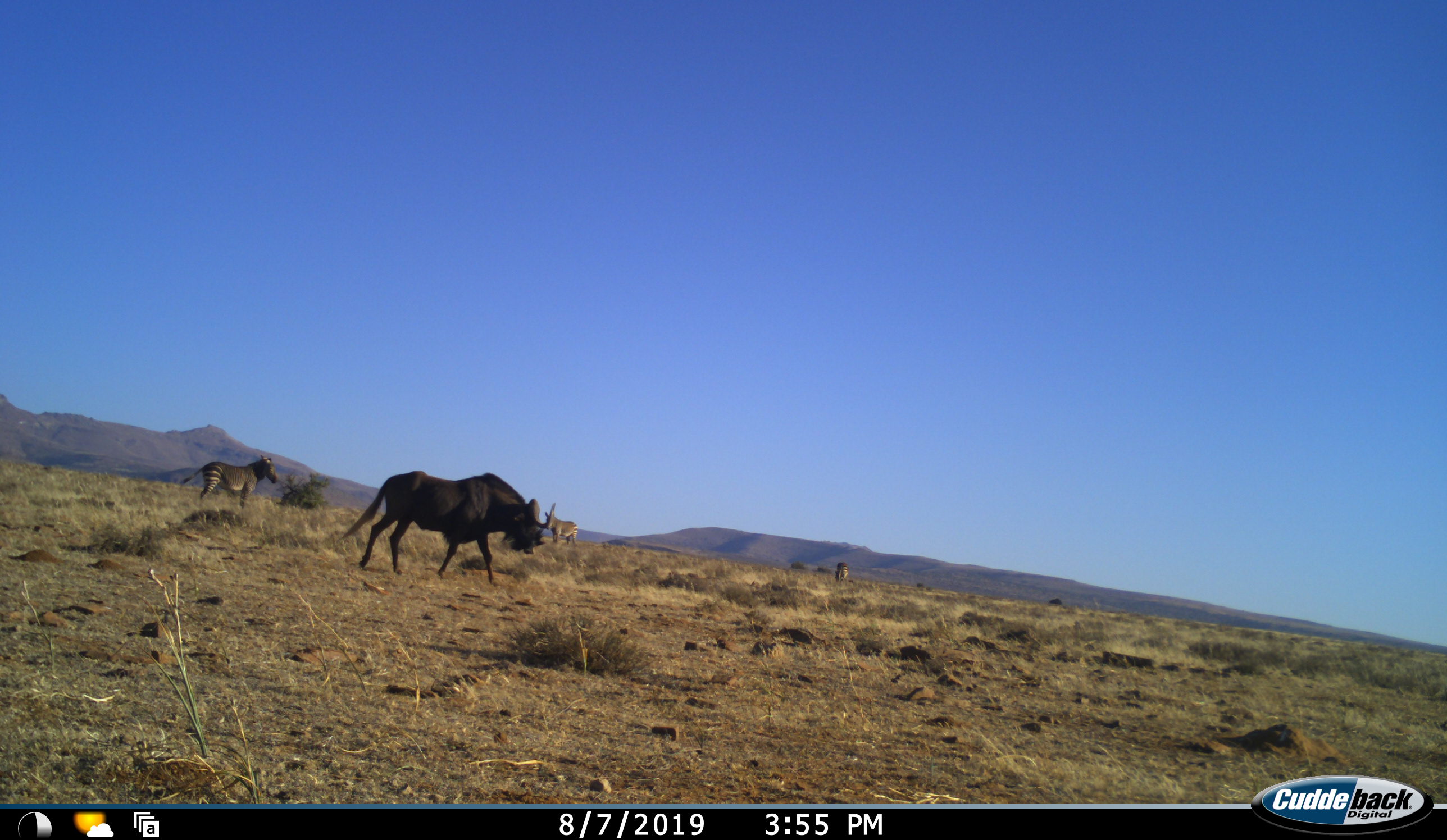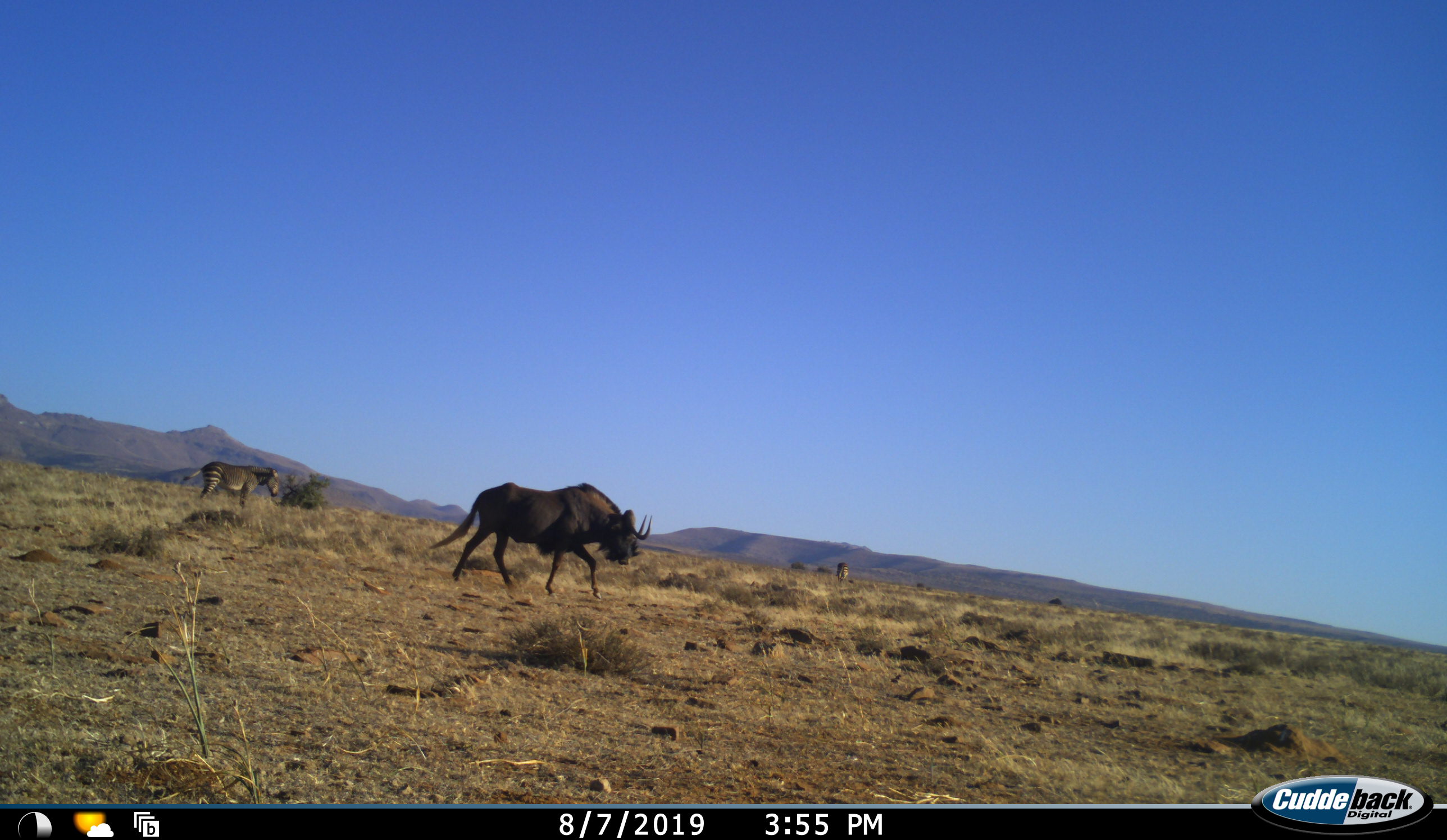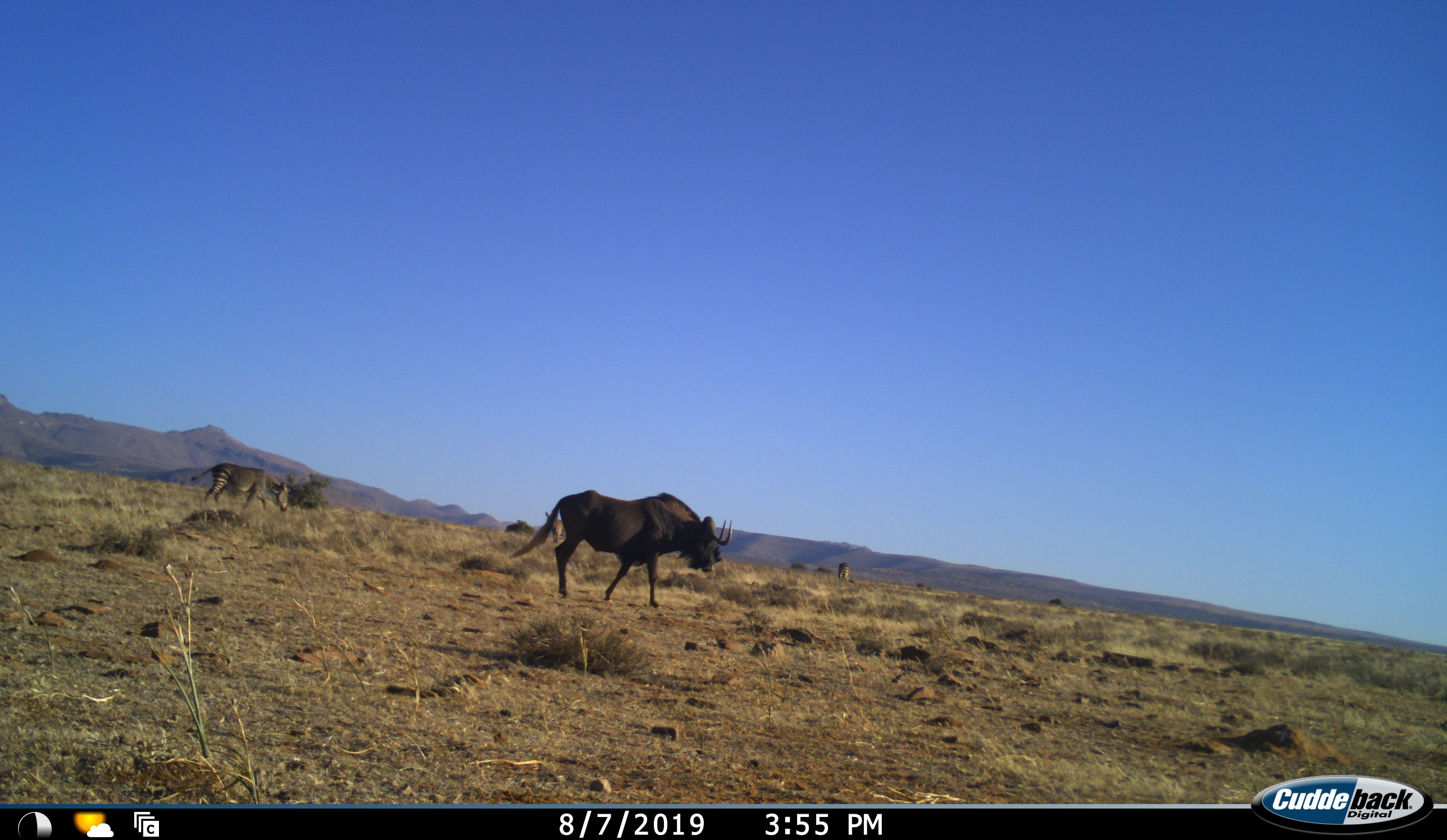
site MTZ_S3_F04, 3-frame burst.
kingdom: Animalia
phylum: Chordata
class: Mammalia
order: Artiodactyla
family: Bovidae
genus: Connochaetes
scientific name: Connochaetes gnou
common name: black wildebeest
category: wildebeestblack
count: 1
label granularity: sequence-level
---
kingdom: Animalia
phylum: Chordata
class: Mammalia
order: Perissodactyla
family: Equidae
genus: Equus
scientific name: Equus zebra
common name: mountain zebra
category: zebramountain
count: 3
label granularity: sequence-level